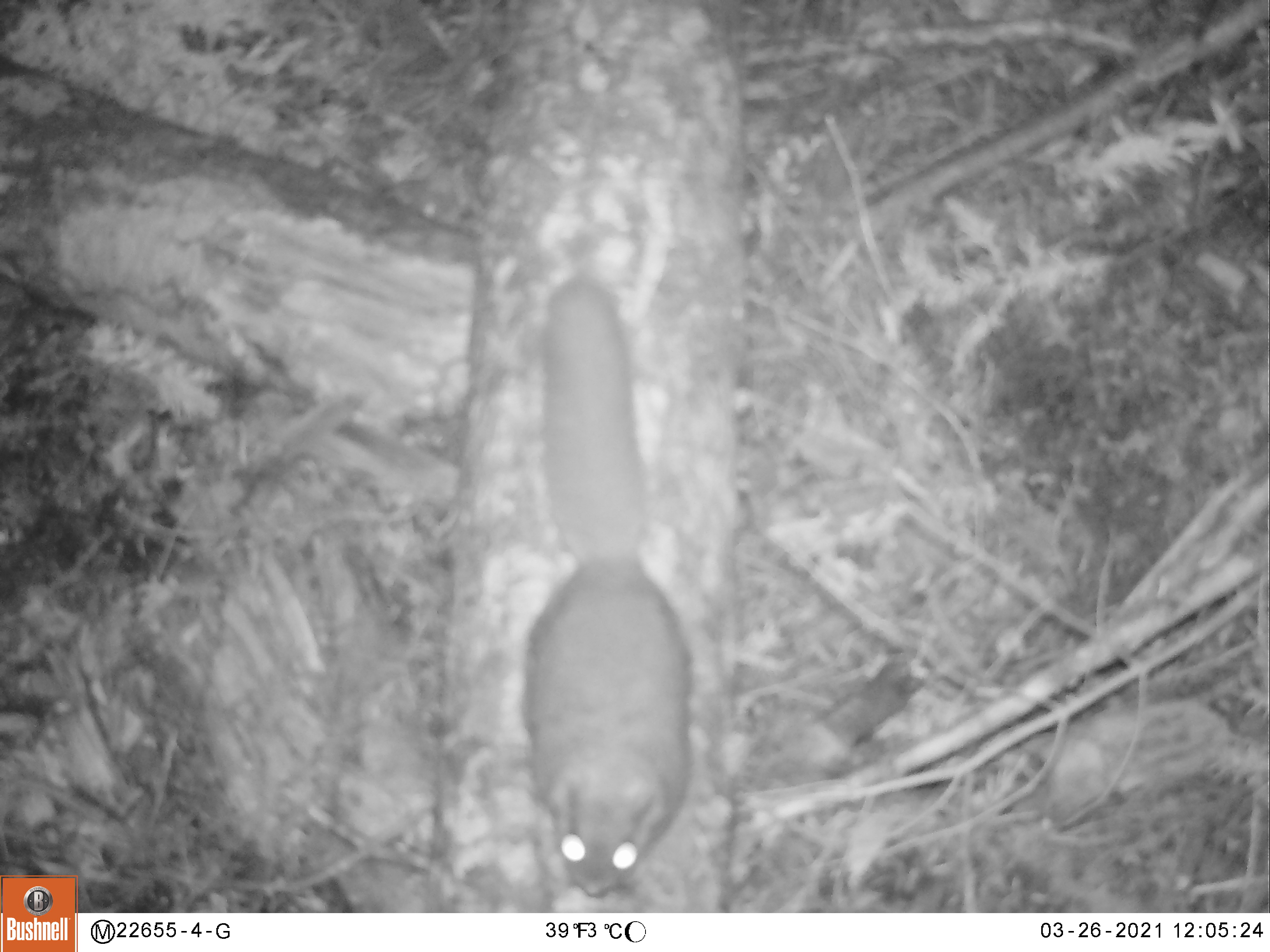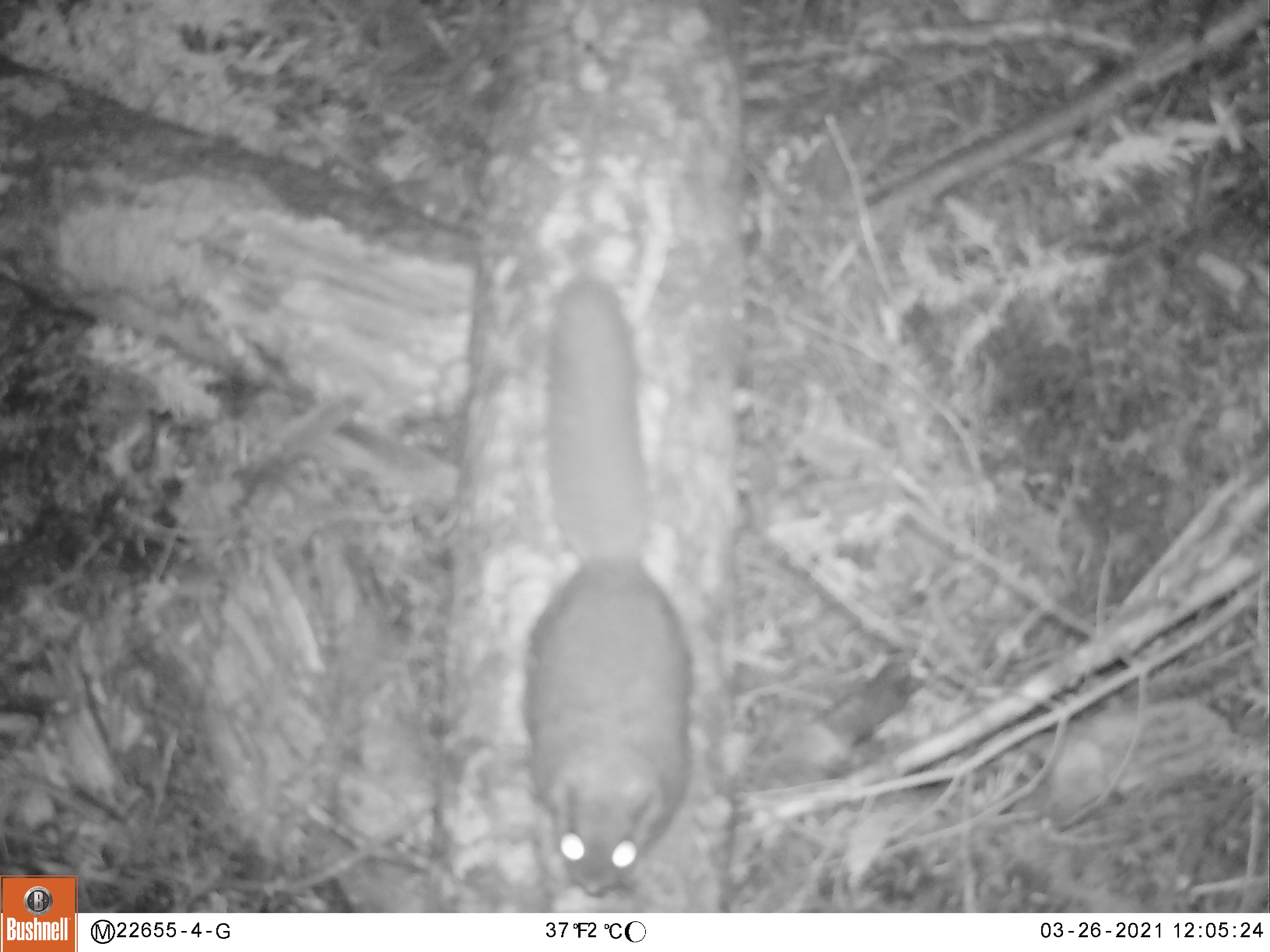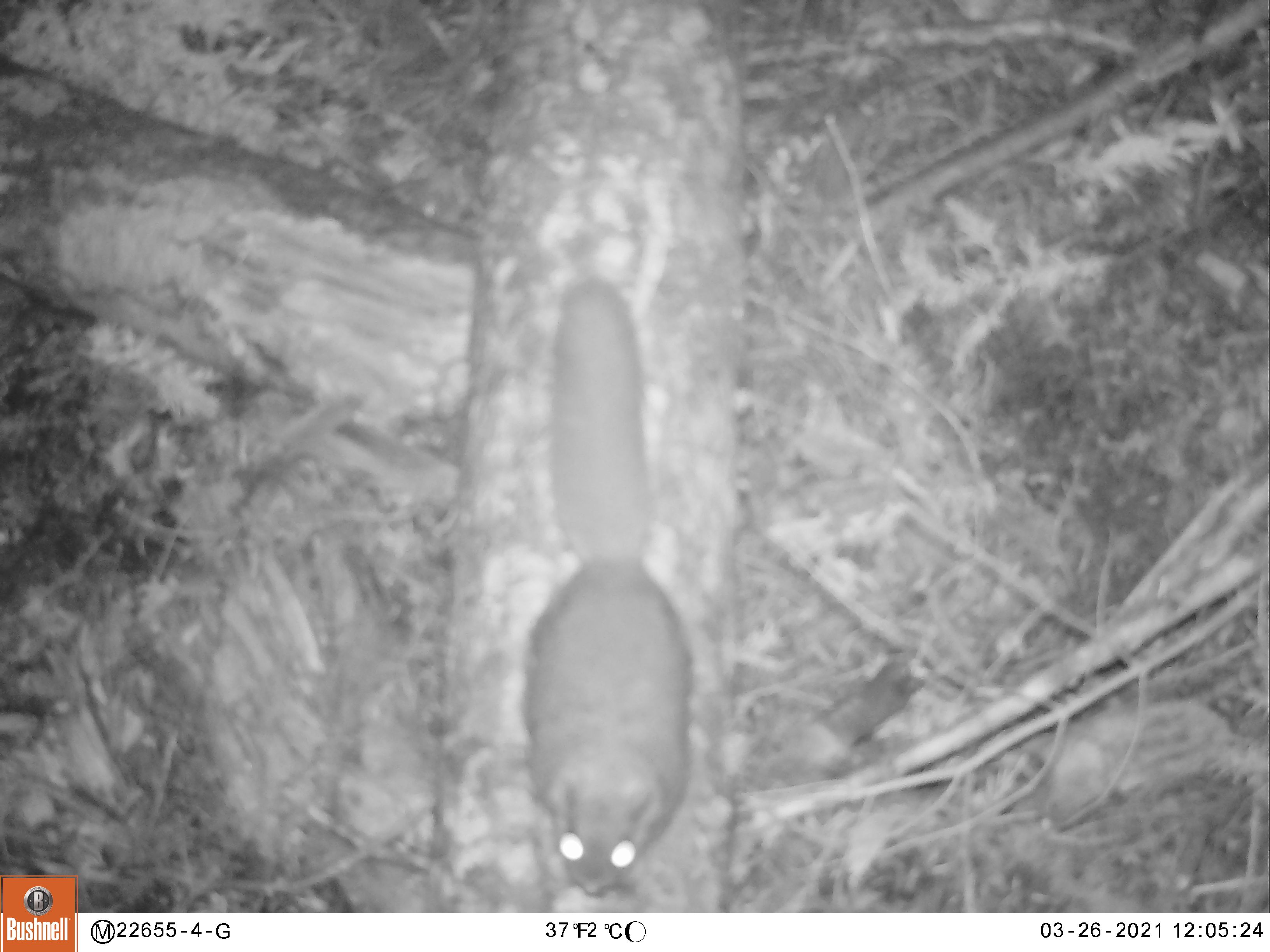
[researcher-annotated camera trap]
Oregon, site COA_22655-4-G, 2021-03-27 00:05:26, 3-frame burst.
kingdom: Animalia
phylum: Chordata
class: Mammalia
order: Rodentia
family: Sciuridae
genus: Glaucomys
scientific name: Glaucomys oregonensis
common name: humboldt's flying squirrel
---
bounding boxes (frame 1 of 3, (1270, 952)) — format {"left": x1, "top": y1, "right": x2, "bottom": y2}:
humboldt's flying squirrel: {"left": 522, "top": 268, "right": 698, "bottom": 901}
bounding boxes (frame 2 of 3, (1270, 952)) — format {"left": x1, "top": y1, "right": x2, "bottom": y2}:
humboldt's flying squirrel: {"left": 512, "top": 271, "right": 700, "bottom": 904}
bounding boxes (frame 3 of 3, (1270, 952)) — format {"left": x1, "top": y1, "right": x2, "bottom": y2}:
humboldt's flying squirrel: {"left": 519, "top": 271, "right": 705, "bottom": 897}